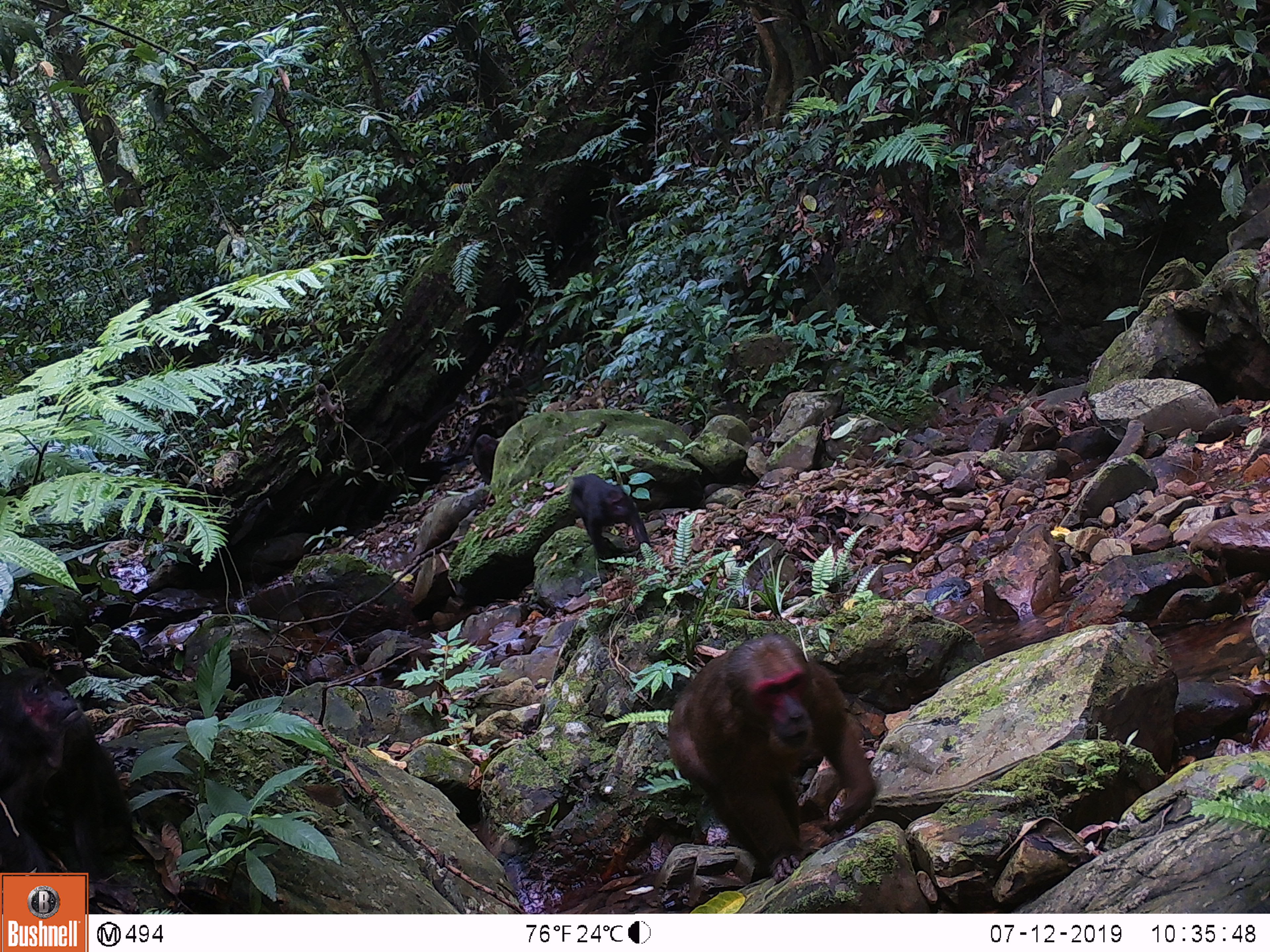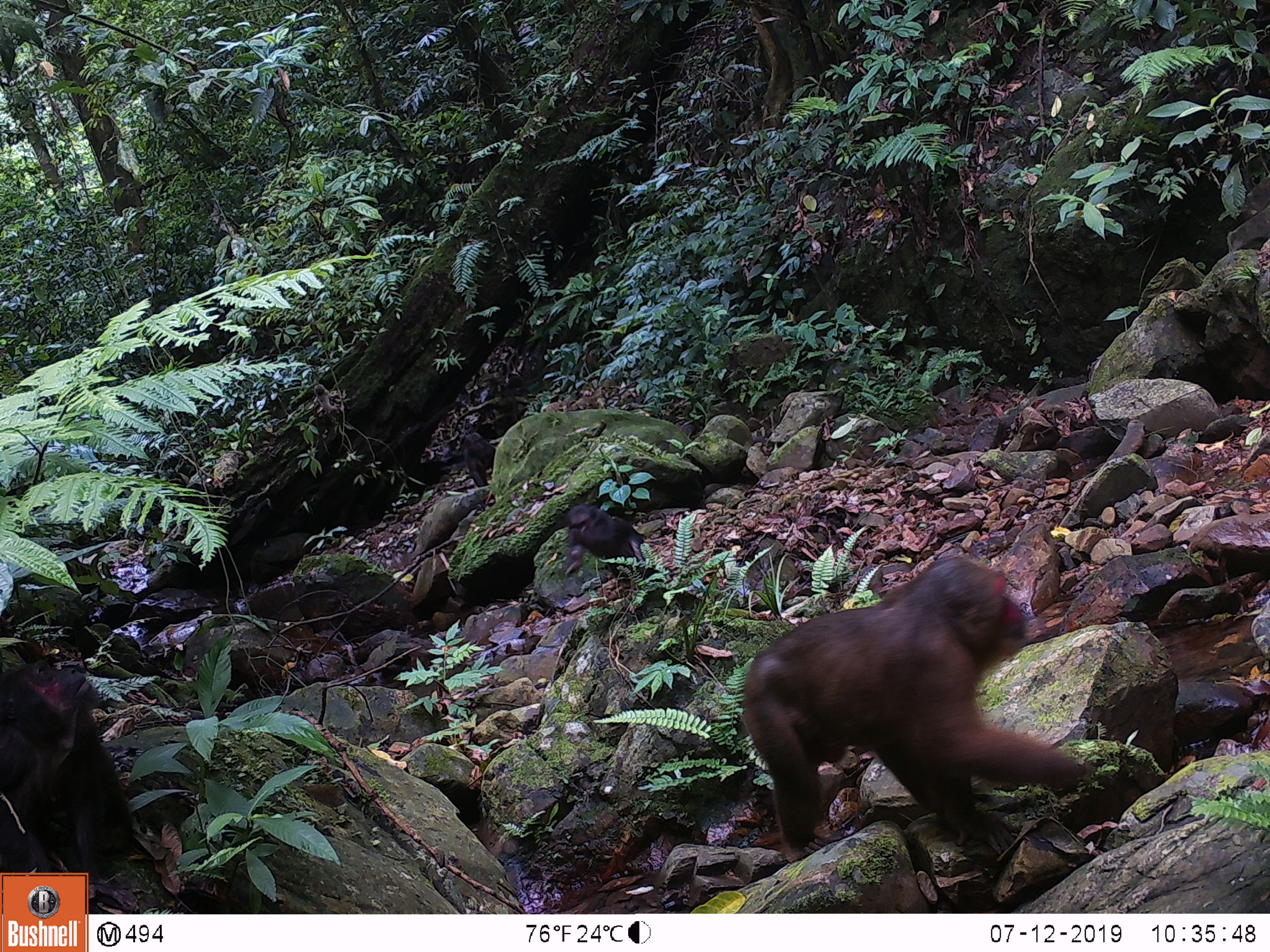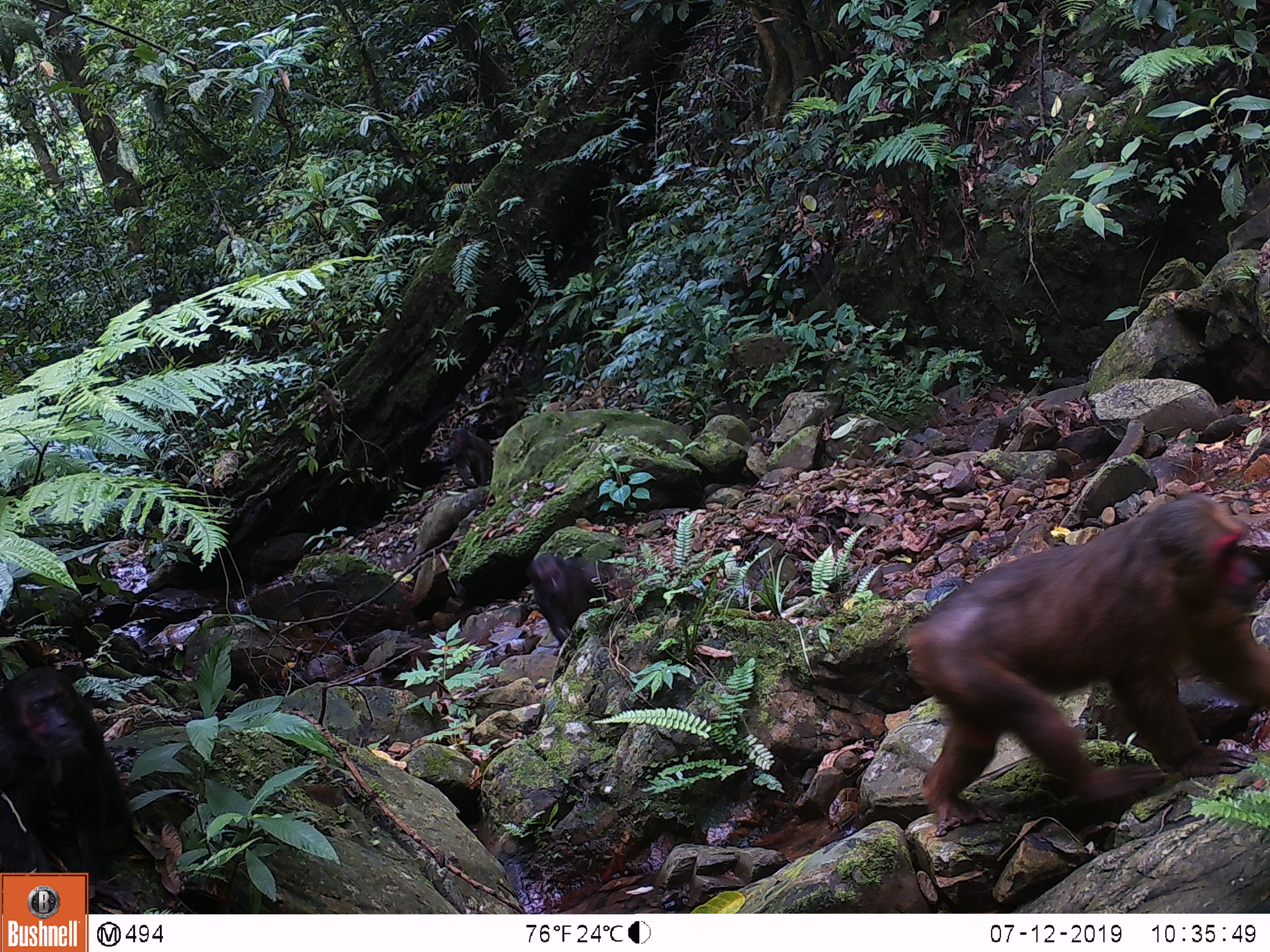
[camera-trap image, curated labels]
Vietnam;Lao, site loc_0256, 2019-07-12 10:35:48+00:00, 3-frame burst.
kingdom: Animalia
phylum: Chordata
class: Mammalia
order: Primates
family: Cercopithecidae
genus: Macaca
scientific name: Macaca arctoides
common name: stump-tailed macaque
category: stump tailed macaque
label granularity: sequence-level